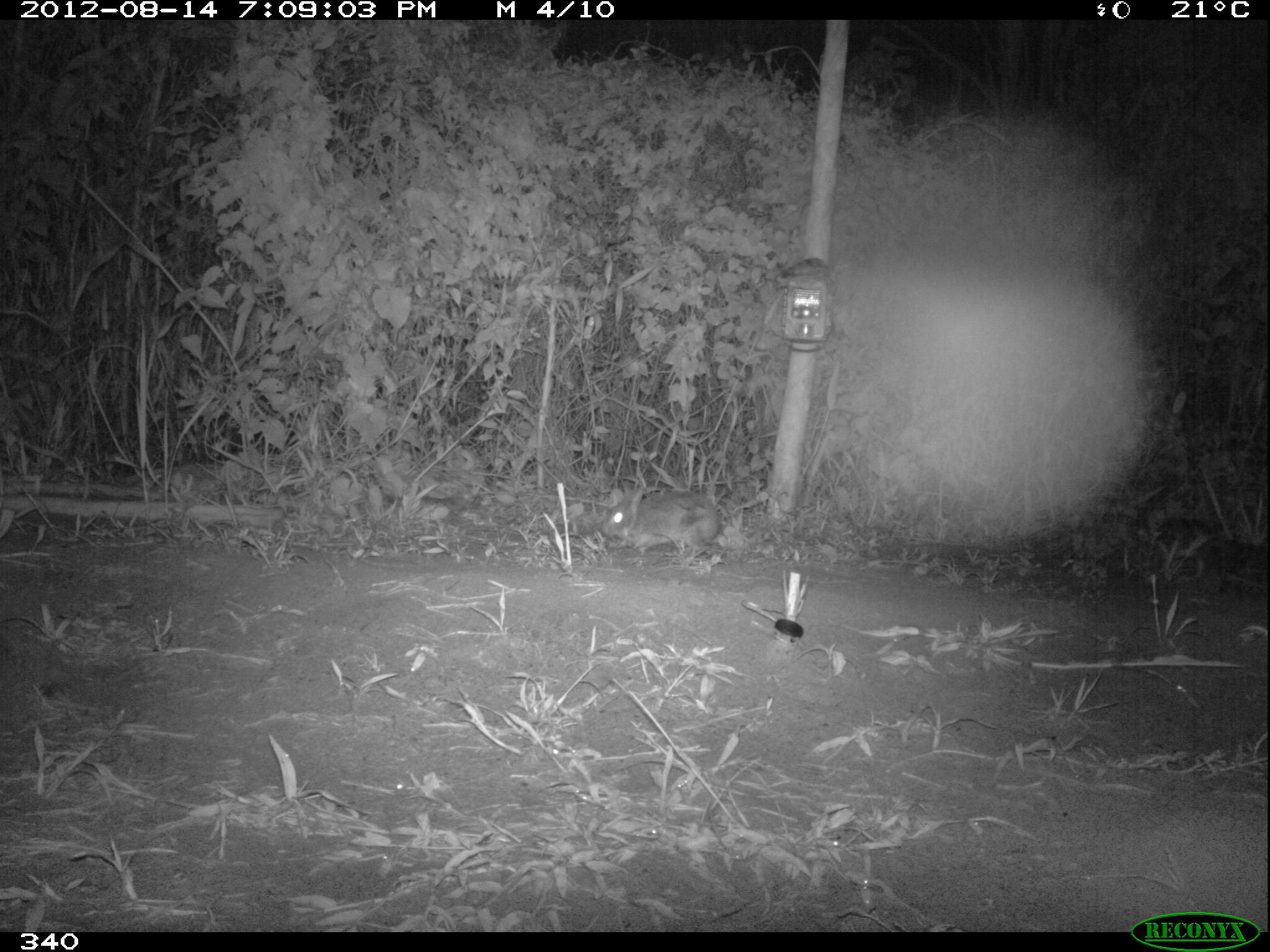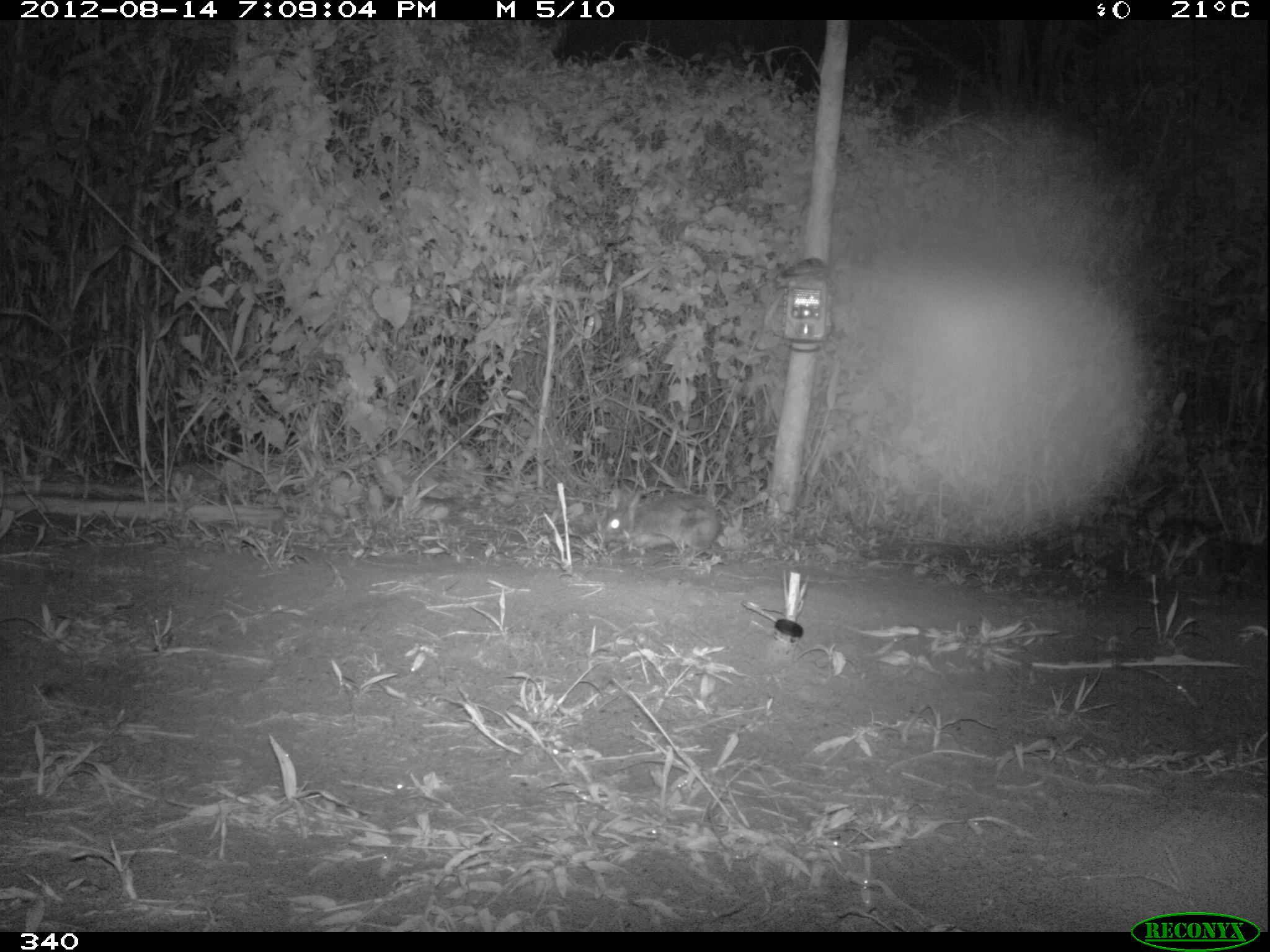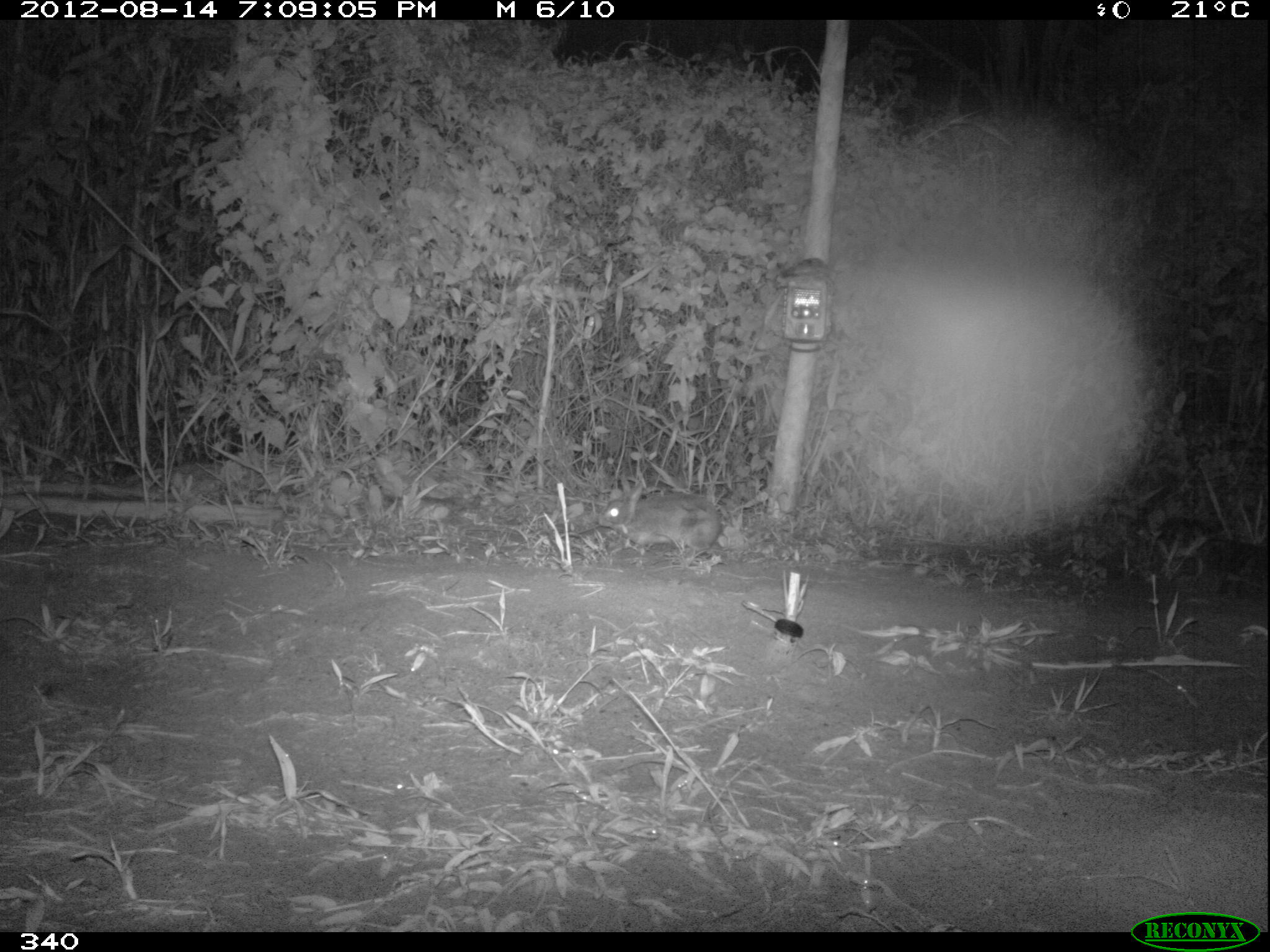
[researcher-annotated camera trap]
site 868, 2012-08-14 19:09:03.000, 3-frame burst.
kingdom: Animalia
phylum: Chordata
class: Mammalia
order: Lagomorpha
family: Leporidae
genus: Sylvilagus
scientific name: Sylvilagus brasiliensis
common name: tapeti